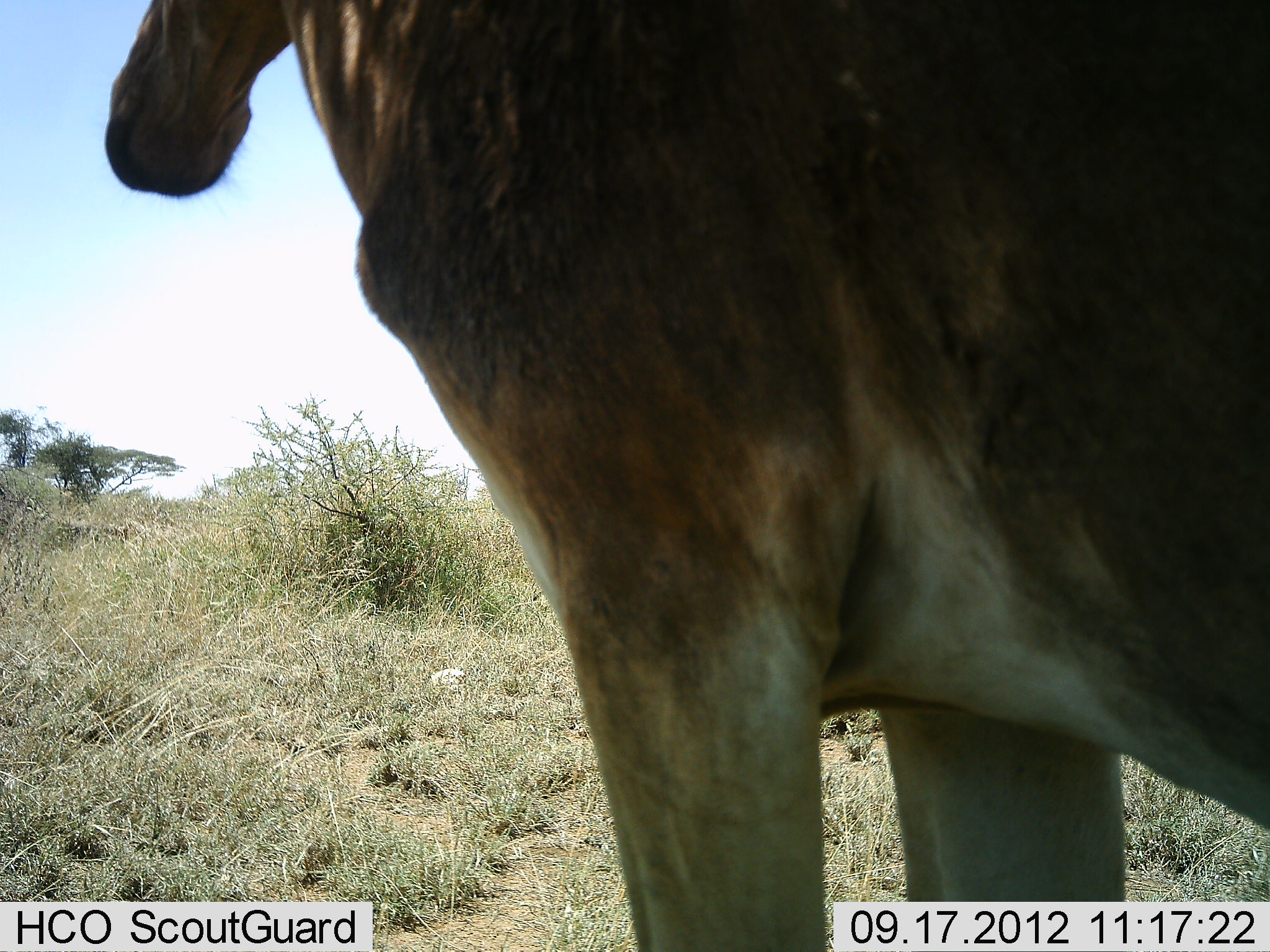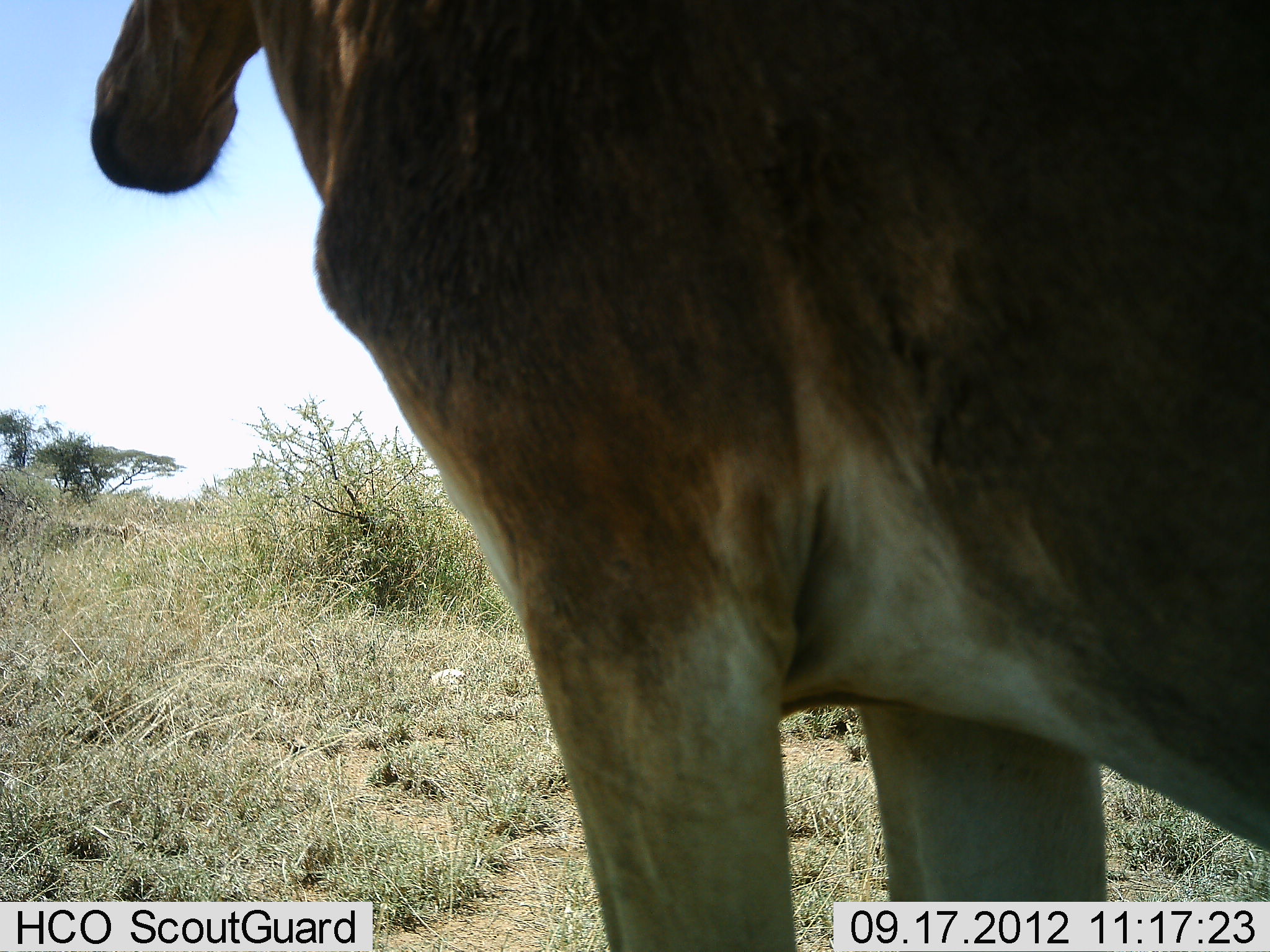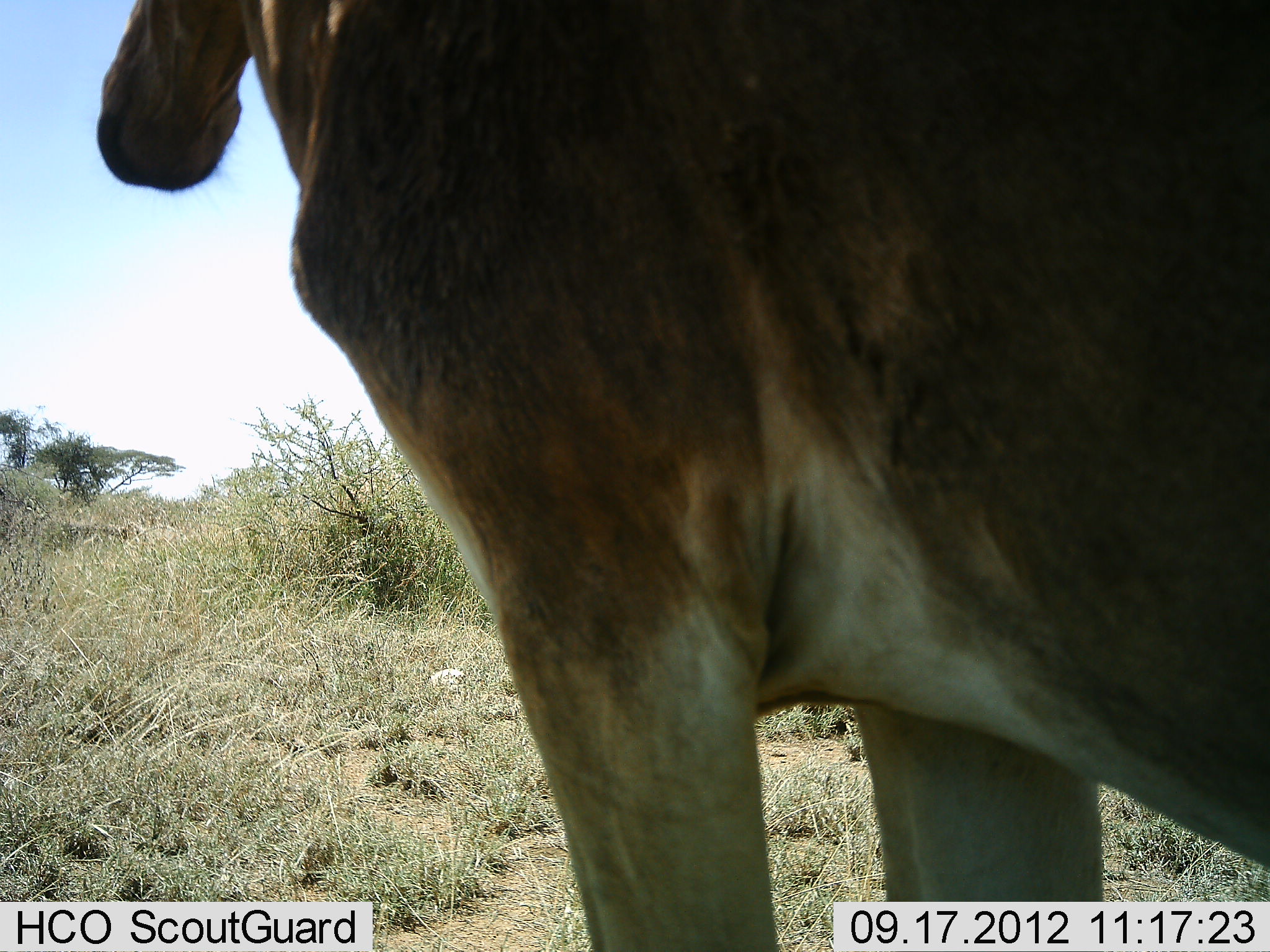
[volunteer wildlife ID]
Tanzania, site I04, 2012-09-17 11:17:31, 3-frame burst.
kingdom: Animalia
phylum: Chordata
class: Mammalia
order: Artiodactyla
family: Bovidae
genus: Alcelaphus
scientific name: Alcelaphus buselaphus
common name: hartebeest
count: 1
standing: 100%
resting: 0%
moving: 0%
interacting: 0%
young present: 0%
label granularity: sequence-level